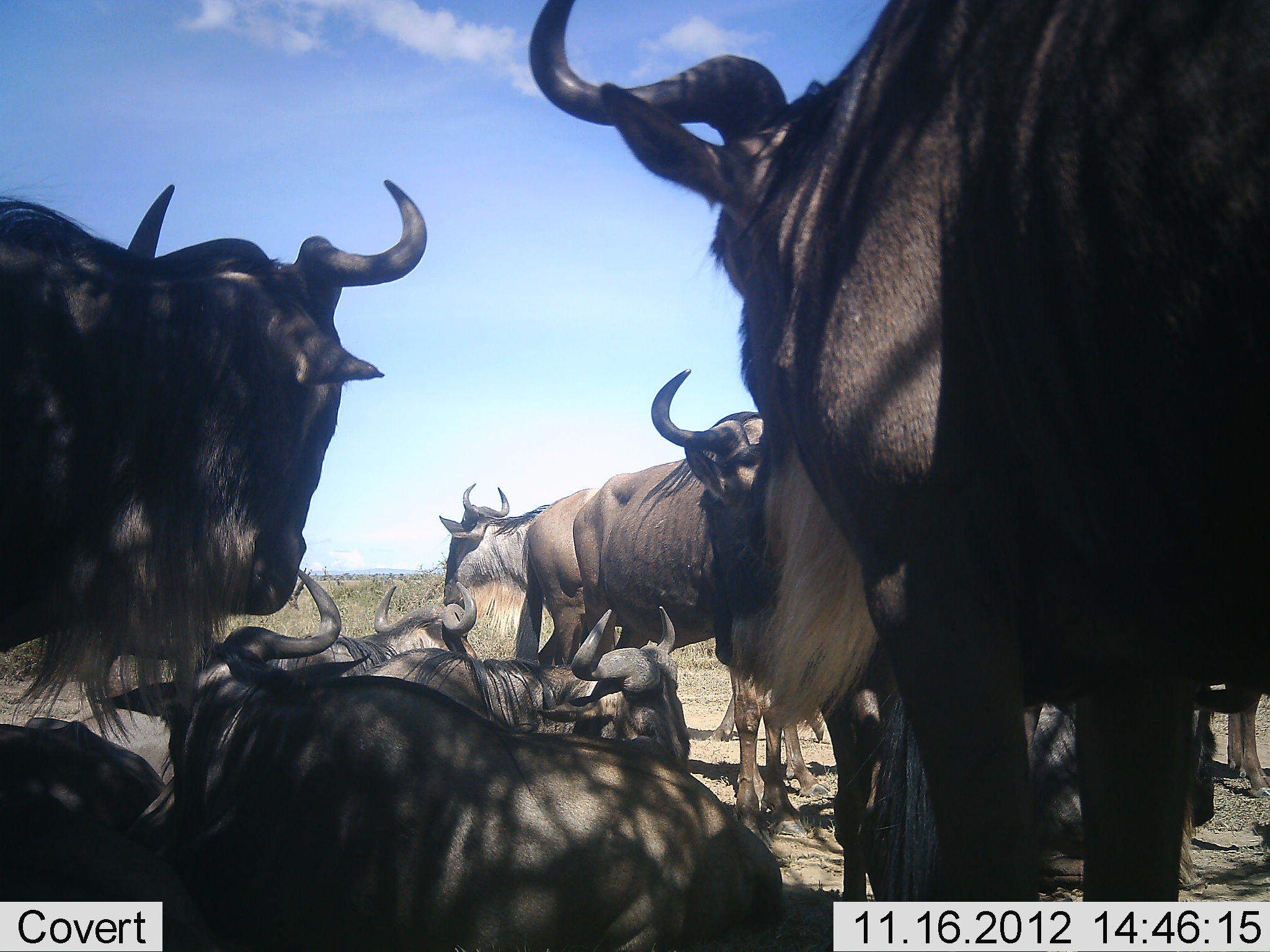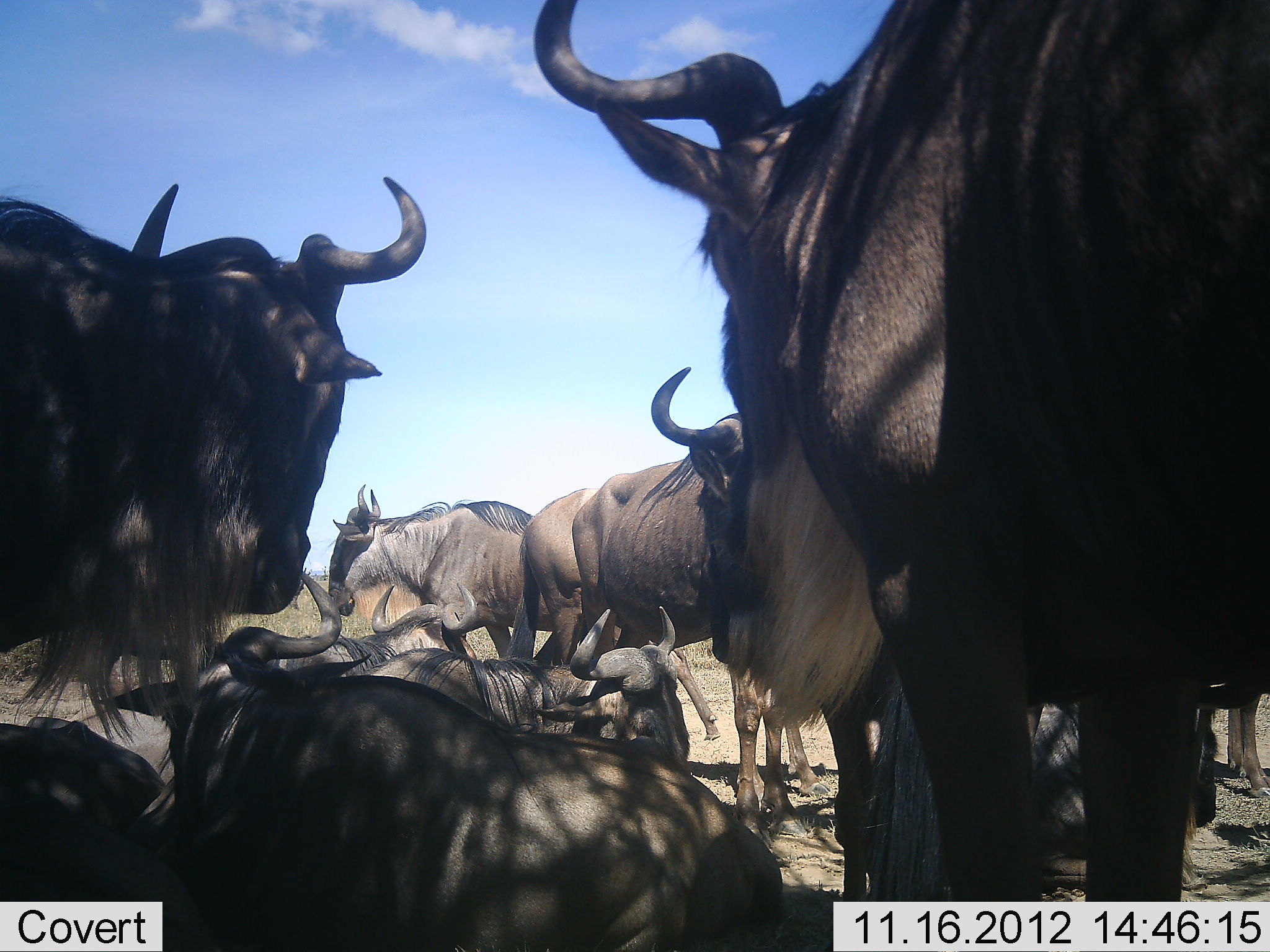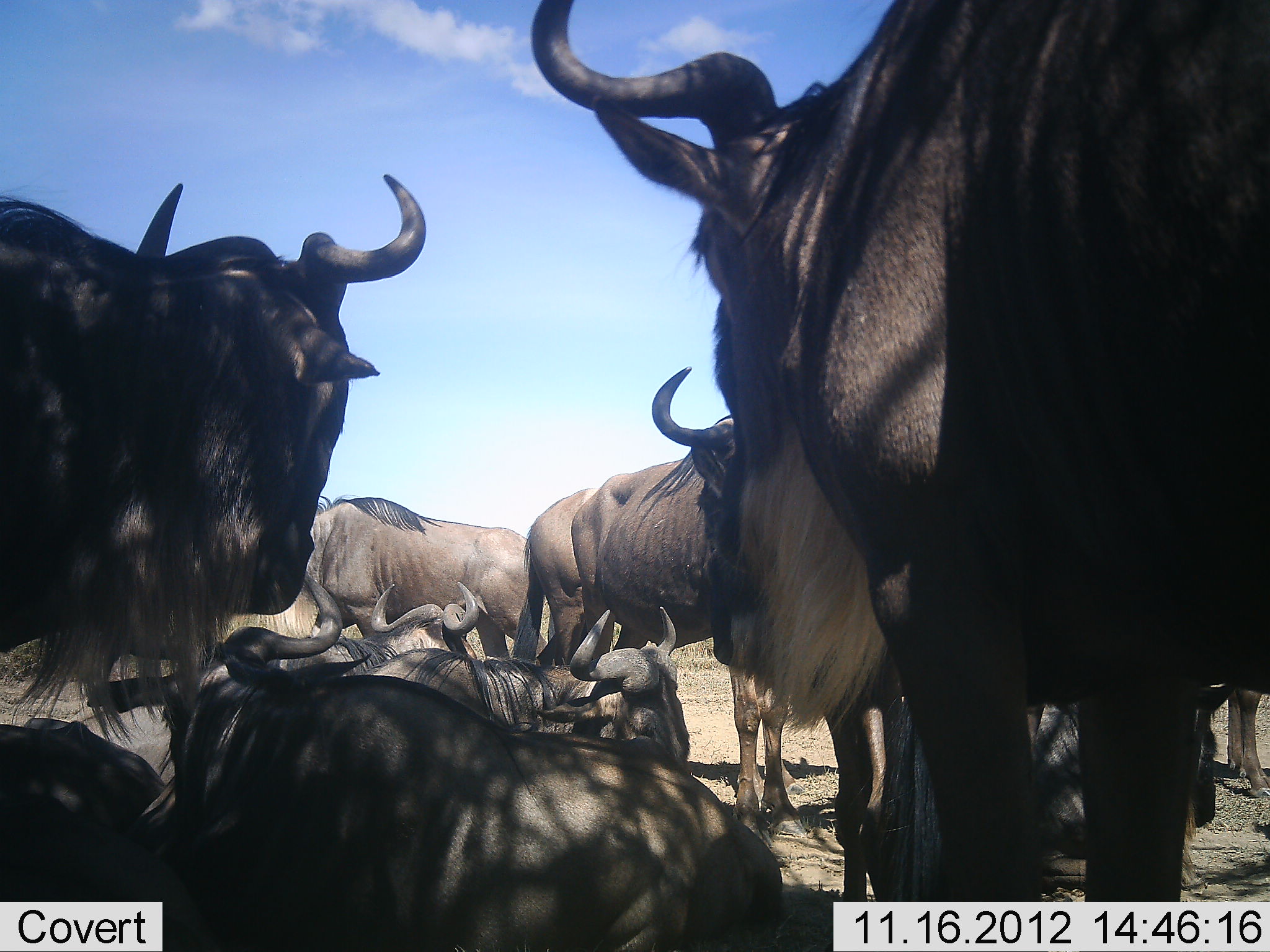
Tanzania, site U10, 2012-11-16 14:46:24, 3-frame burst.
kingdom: Animalia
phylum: Chordata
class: Mammalia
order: Artiodactyla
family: Bovidae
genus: Connochaetes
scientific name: Connochaetes taurinus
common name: blue wildebeest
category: wildebeest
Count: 11-50.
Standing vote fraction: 100%.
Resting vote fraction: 90%.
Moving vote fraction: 40%.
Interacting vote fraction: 10%.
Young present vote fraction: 0%.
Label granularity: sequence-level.